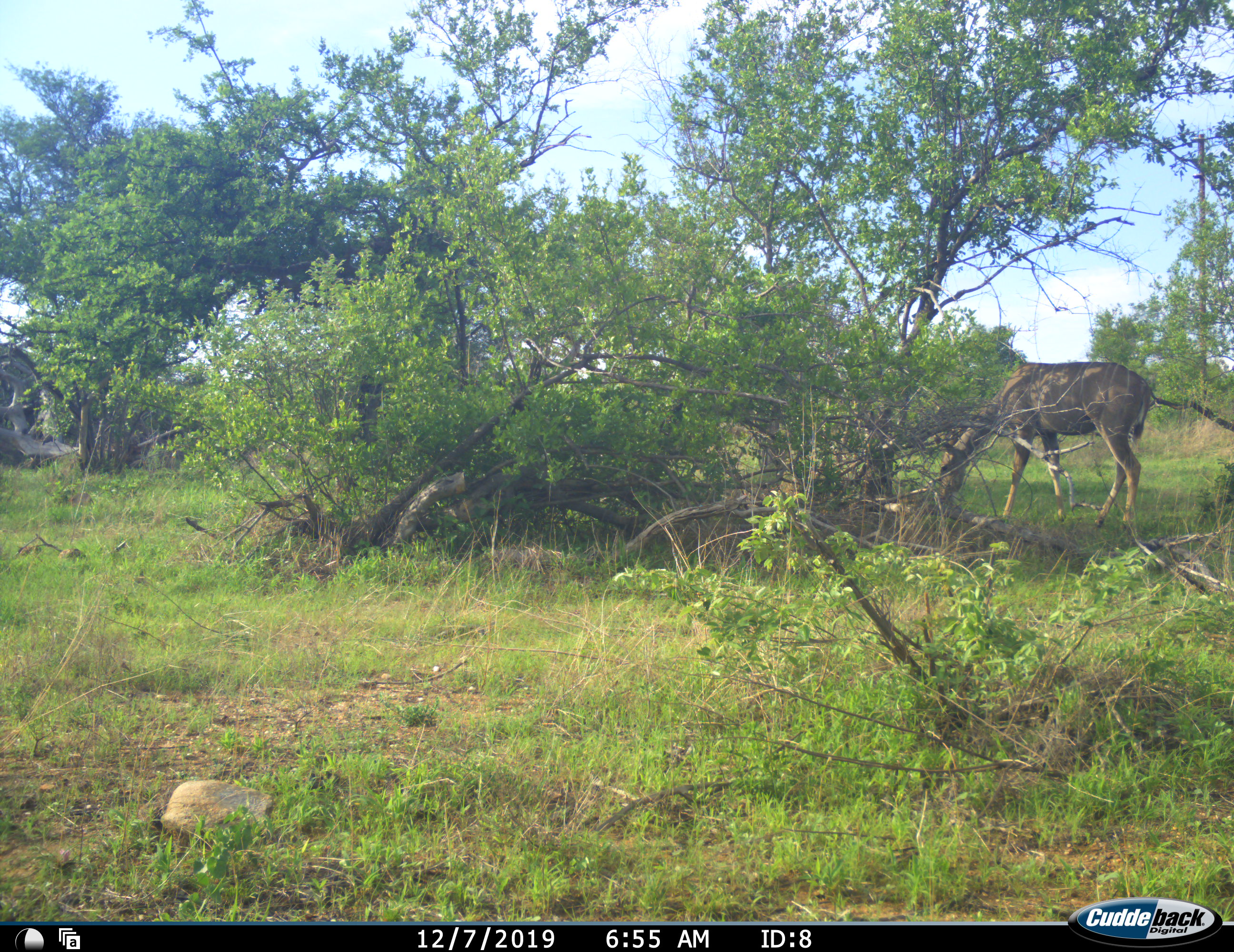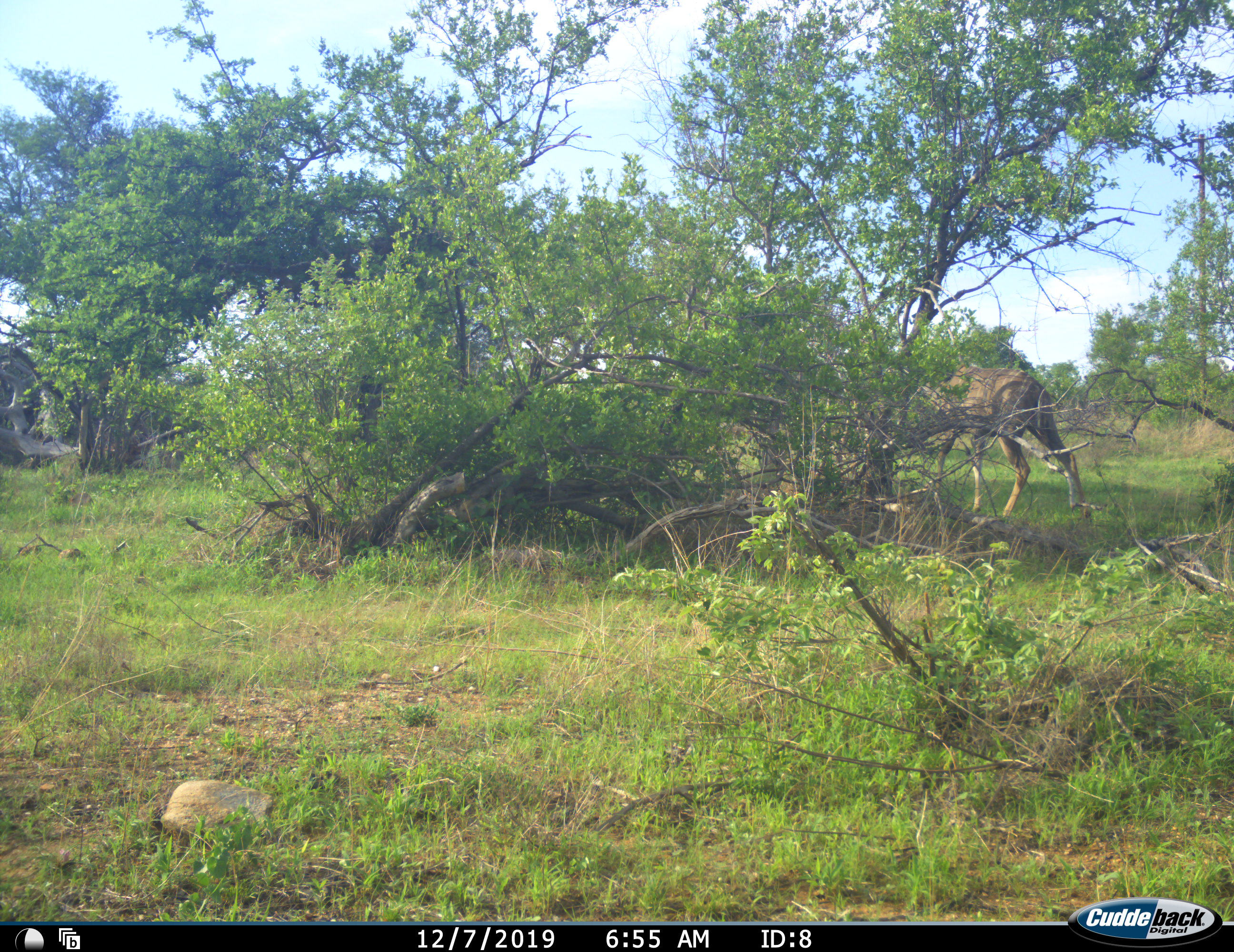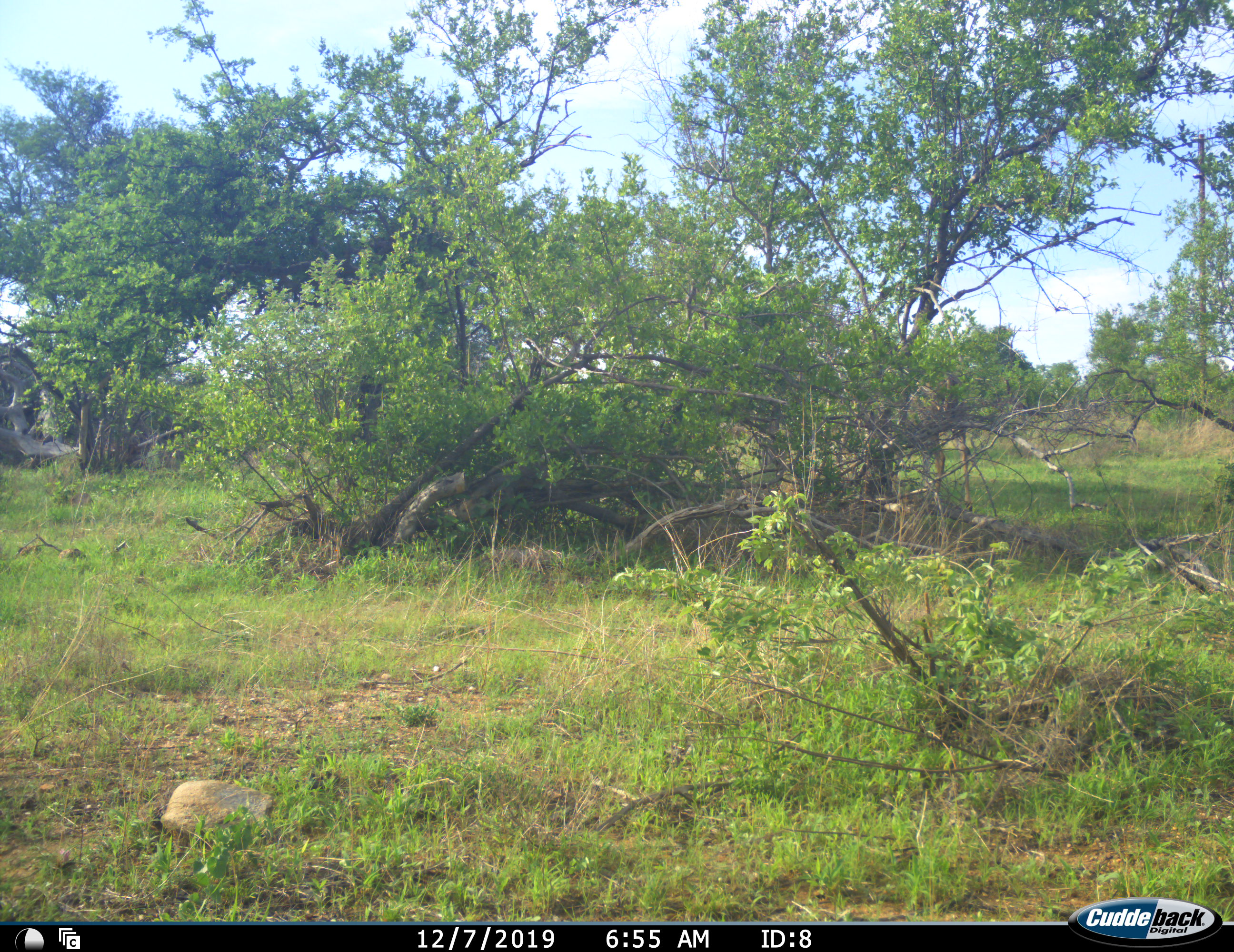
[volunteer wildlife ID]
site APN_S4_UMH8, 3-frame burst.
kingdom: Animalia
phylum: Chordata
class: Mammalia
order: Artiodactyla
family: Bovidae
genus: Tragelaphus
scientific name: Tragelaphus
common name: kudu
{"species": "kudu (Tragelaphus)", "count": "1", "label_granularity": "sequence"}